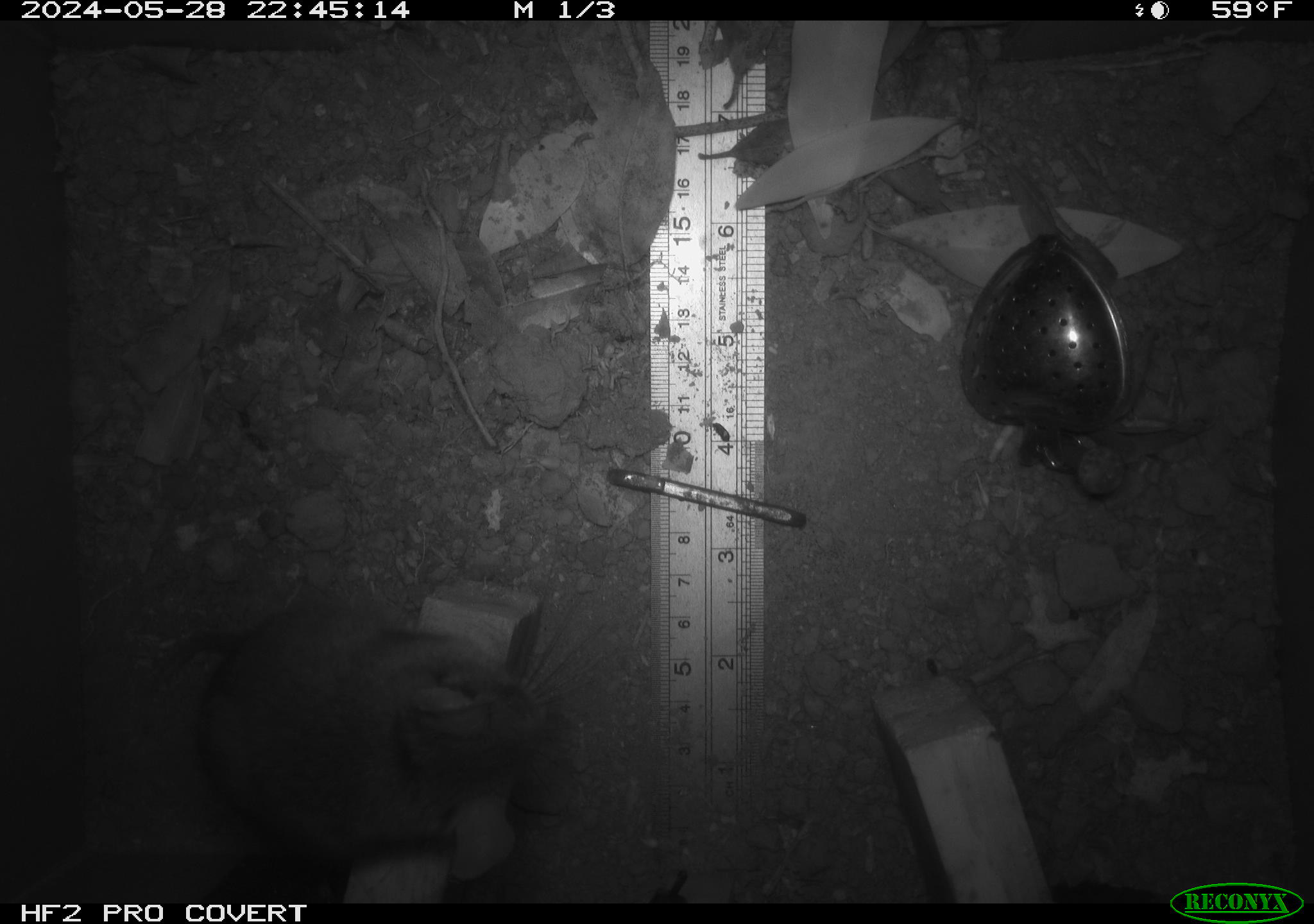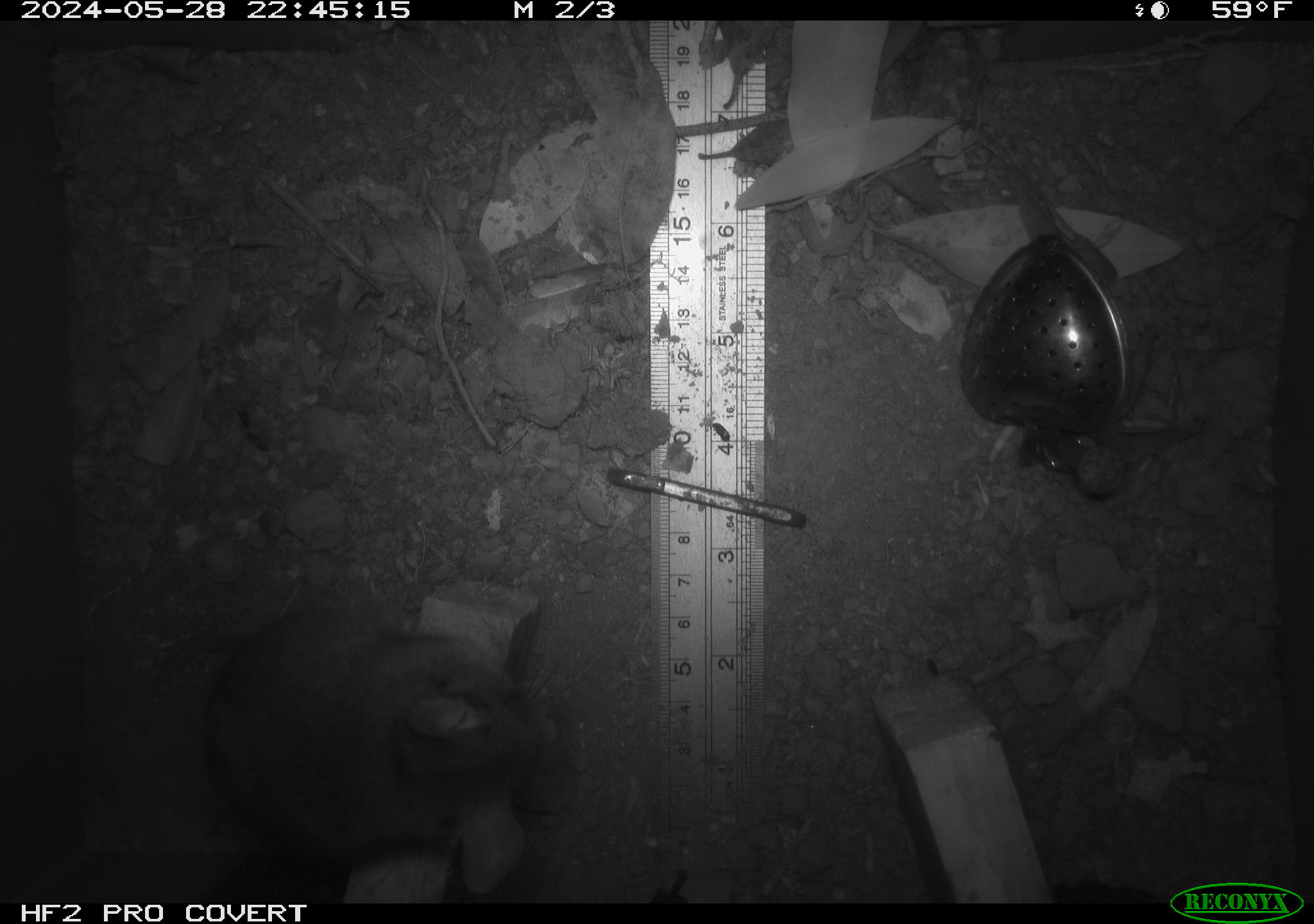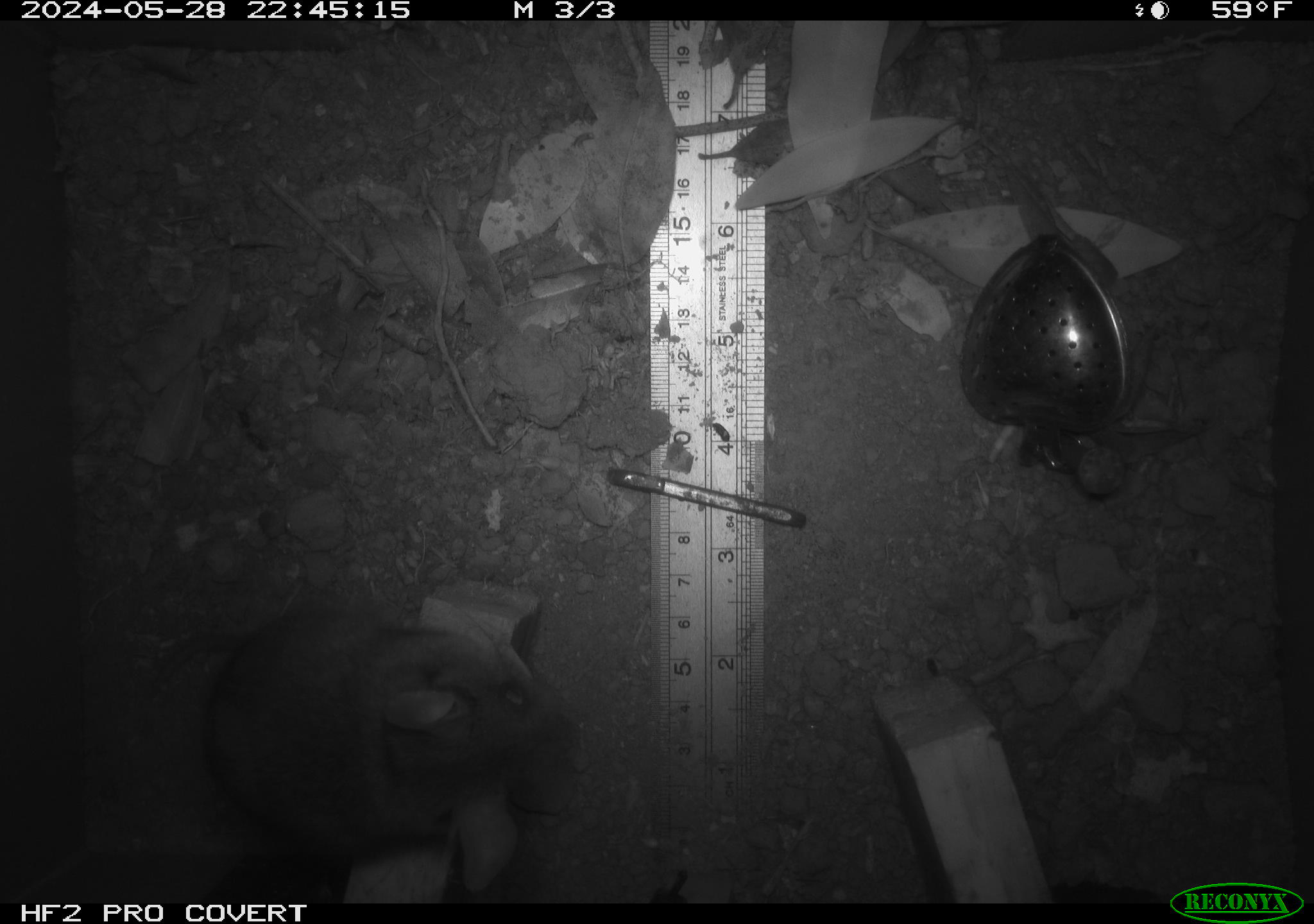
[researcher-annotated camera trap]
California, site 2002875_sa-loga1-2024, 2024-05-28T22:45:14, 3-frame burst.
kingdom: Animalia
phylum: Chordata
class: Mammalia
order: Rodentia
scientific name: Rodentia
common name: rodent